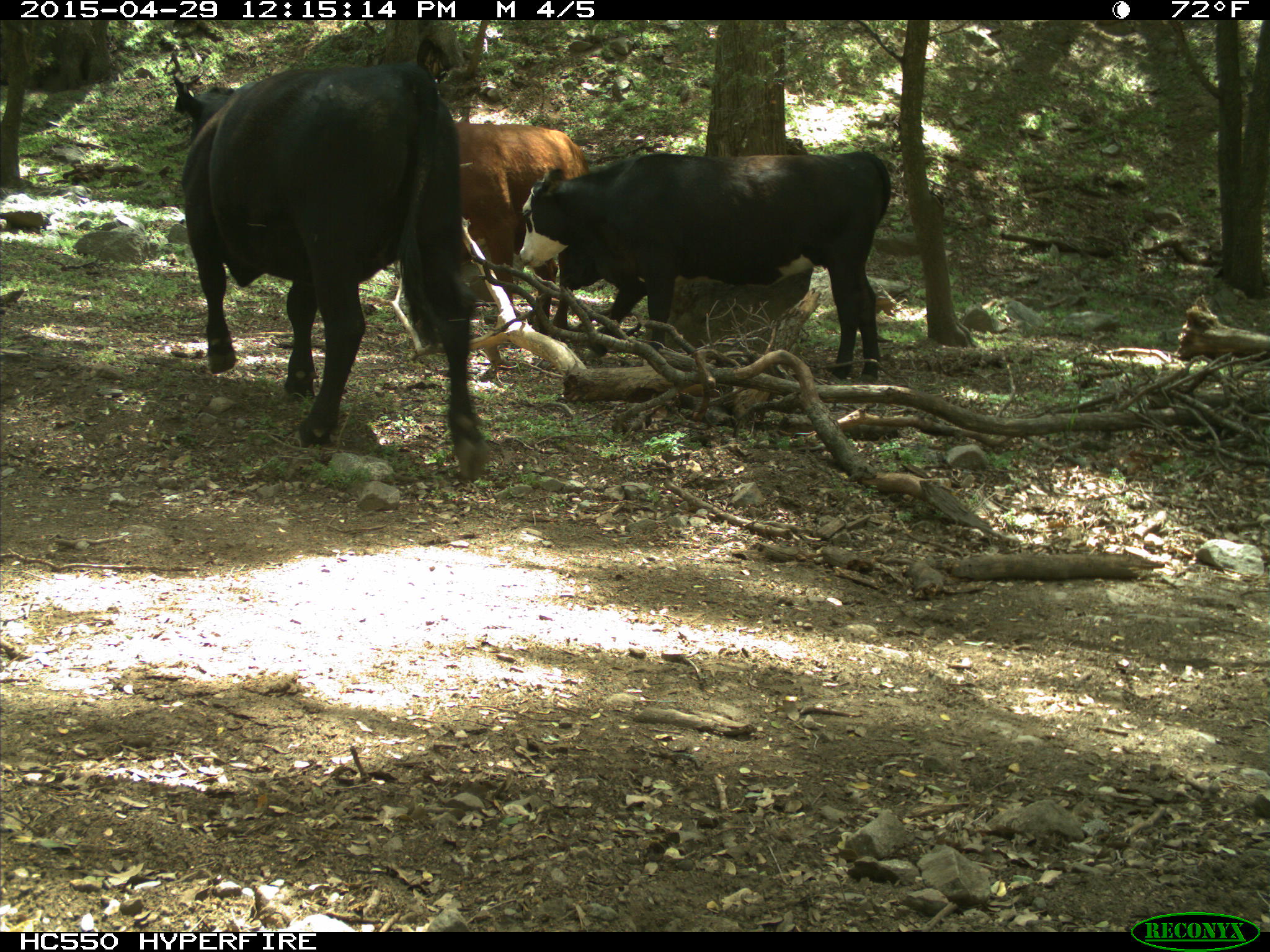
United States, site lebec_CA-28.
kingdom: Animalia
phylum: Chordata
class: Mammalia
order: Artiodactyla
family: Bovidae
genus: Bos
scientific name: Bos taurus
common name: domestic cow